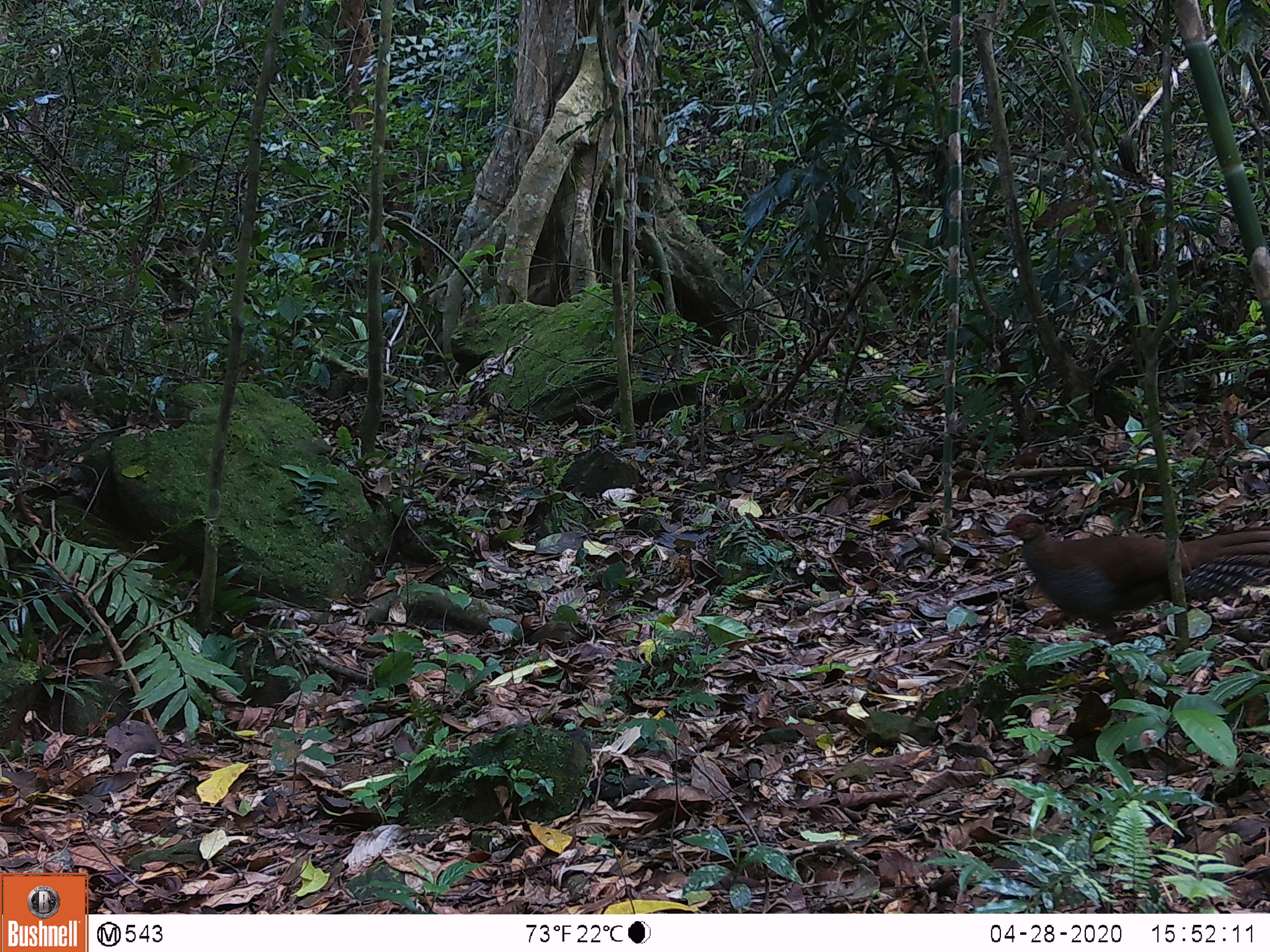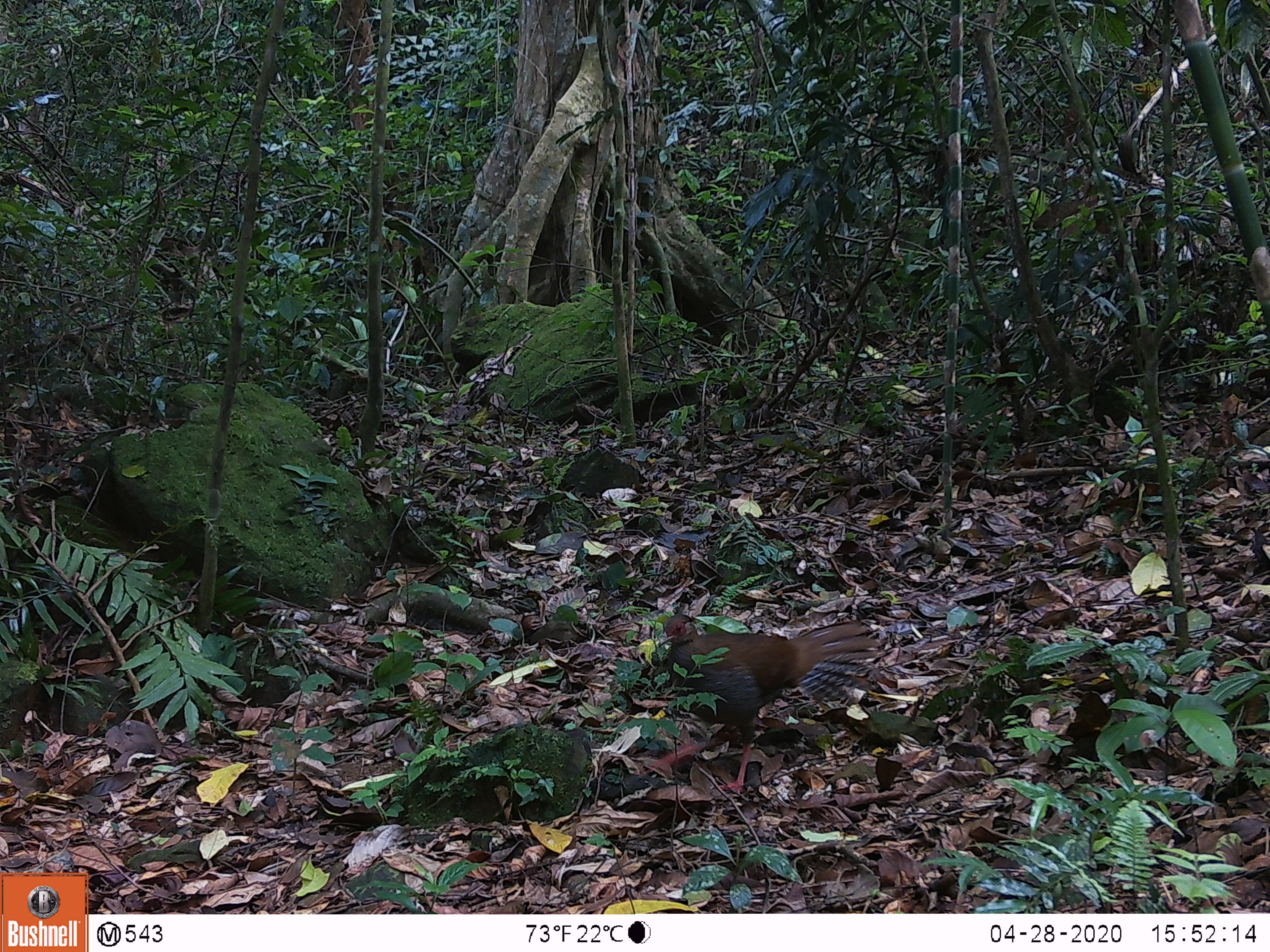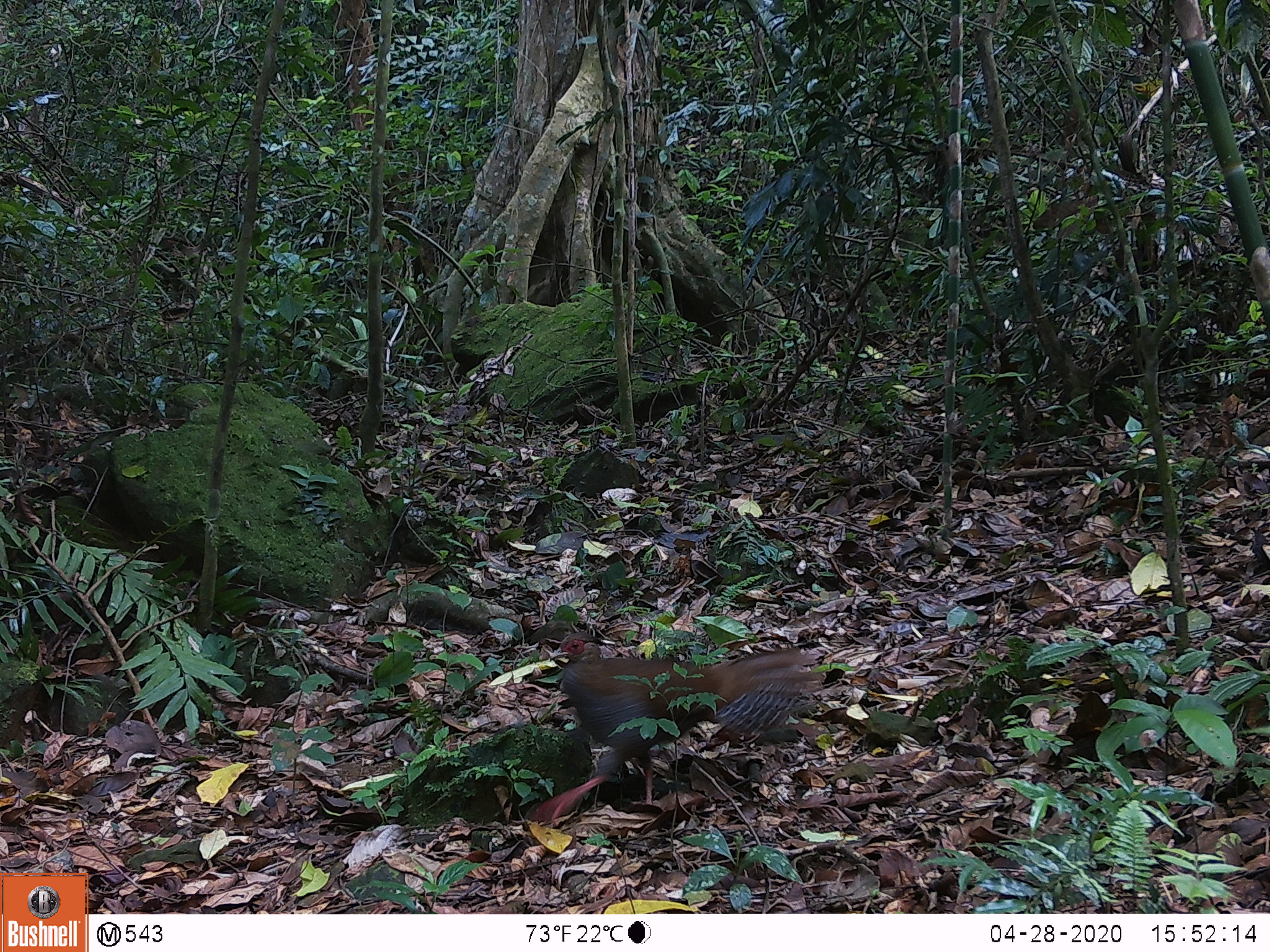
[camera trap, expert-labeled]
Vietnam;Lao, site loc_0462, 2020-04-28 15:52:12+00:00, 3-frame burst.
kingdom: Animalia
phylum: Chordata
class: Aves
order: Galliformes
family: Phasianidae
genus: Lophura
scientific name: Lophura nycthemera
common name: silver pheasant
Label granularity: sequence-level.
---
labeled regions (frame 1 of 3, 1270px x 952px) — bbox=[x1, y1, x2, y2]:
silver pheasant: bbox=[993, 511, 1270, 647]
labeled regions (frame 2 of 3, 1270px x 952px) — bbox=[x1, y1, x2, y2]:
silver pheasant: bbox=[637, 613, 882, 793]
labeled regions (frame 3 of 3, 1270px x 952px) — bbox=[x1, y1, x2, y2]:
silver pheasant: bbox=[530, 630, 825, 831]